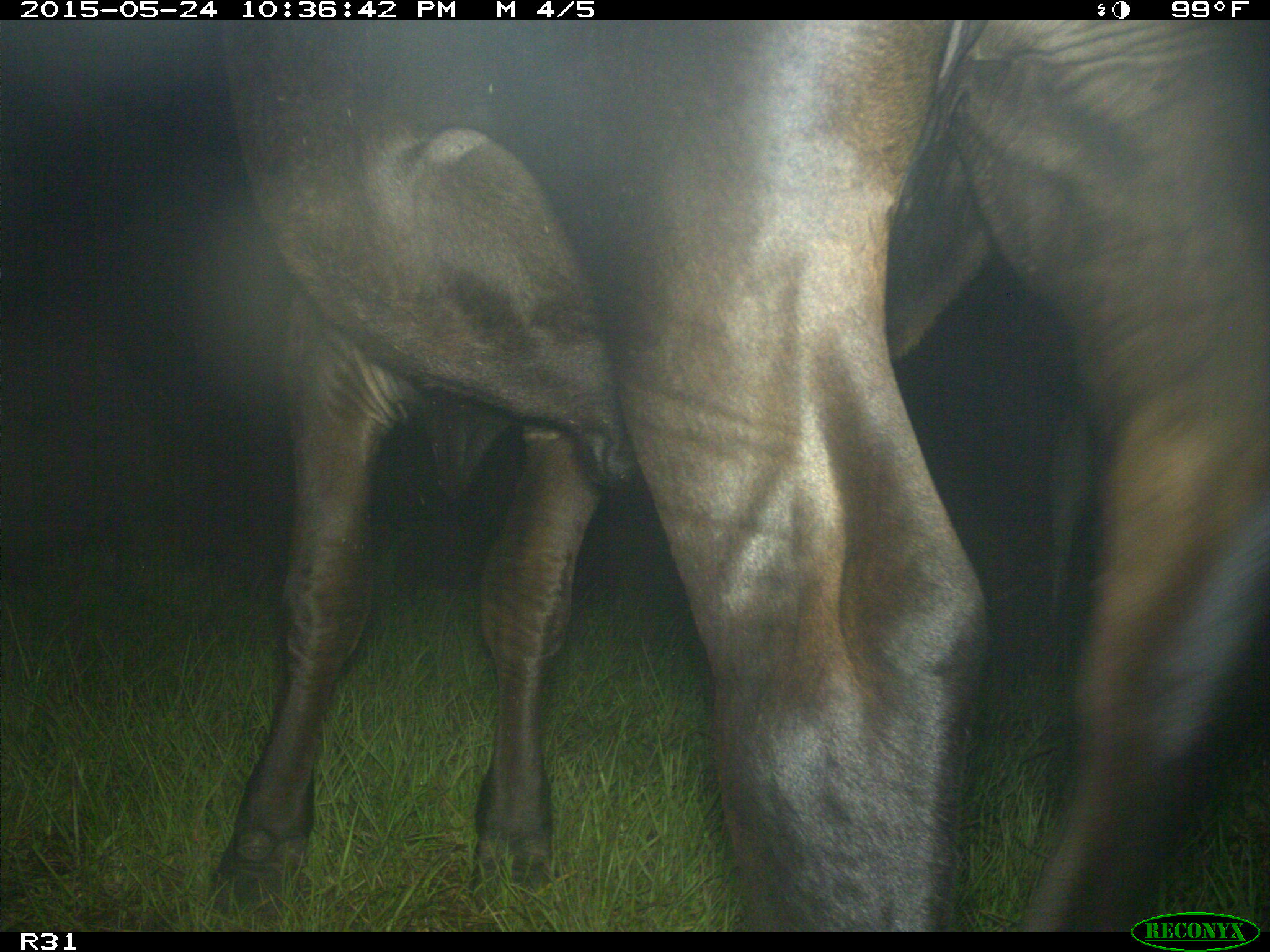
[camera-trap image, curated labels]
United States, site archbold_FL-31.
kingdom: Animalia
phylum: Chordata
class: Mammalia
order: Artiodactyla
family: Bovidae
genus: Bos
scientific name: Bos taurus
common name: domestic cow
Bos taurus (domestic cow).